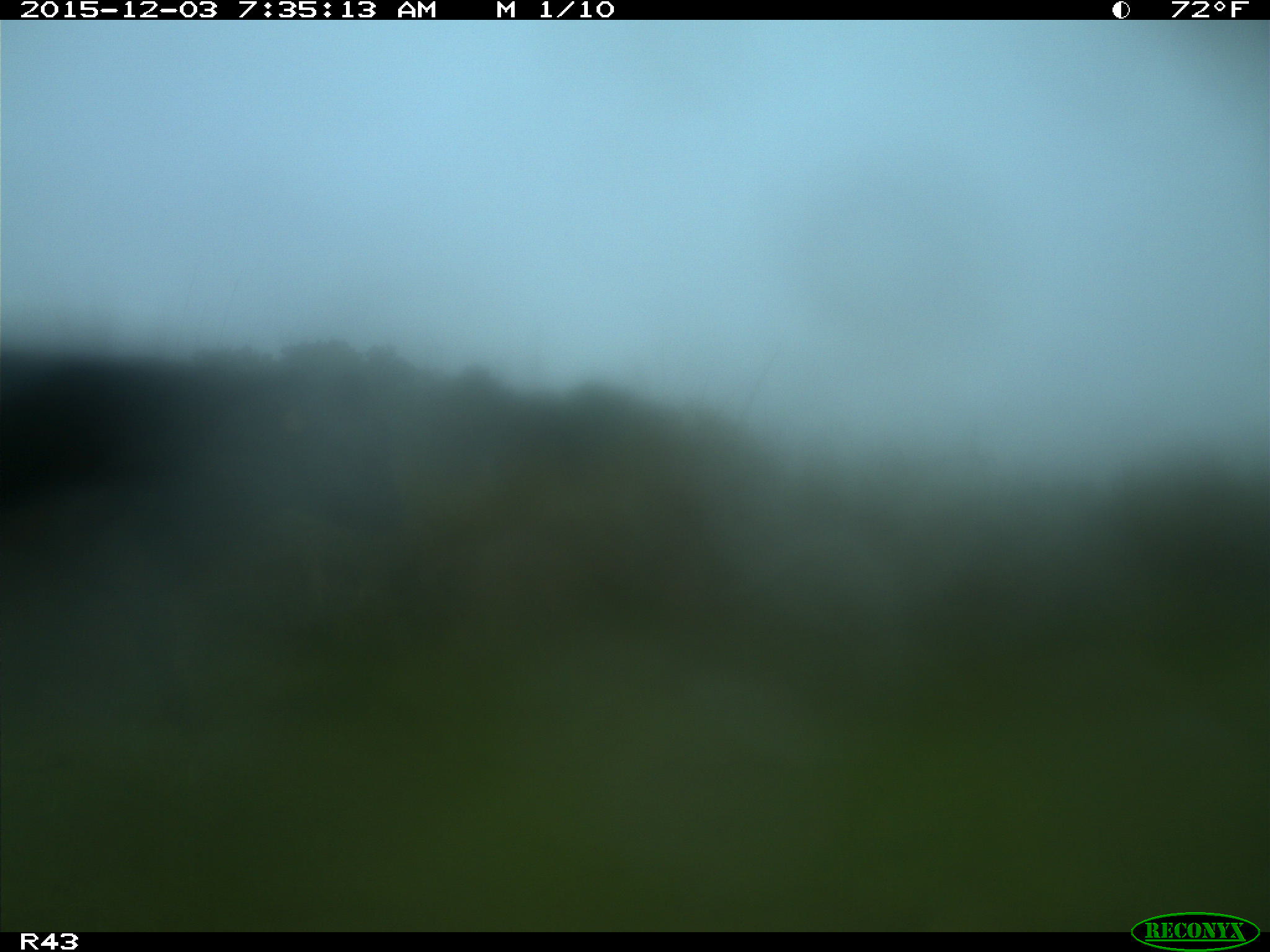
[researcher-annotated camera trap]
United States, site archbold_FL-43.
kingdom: Animalia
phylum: Chordata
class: Mammalia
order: Artiodactyla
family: Bovidae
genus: Bos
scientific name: Bos taurus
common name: domestic cow